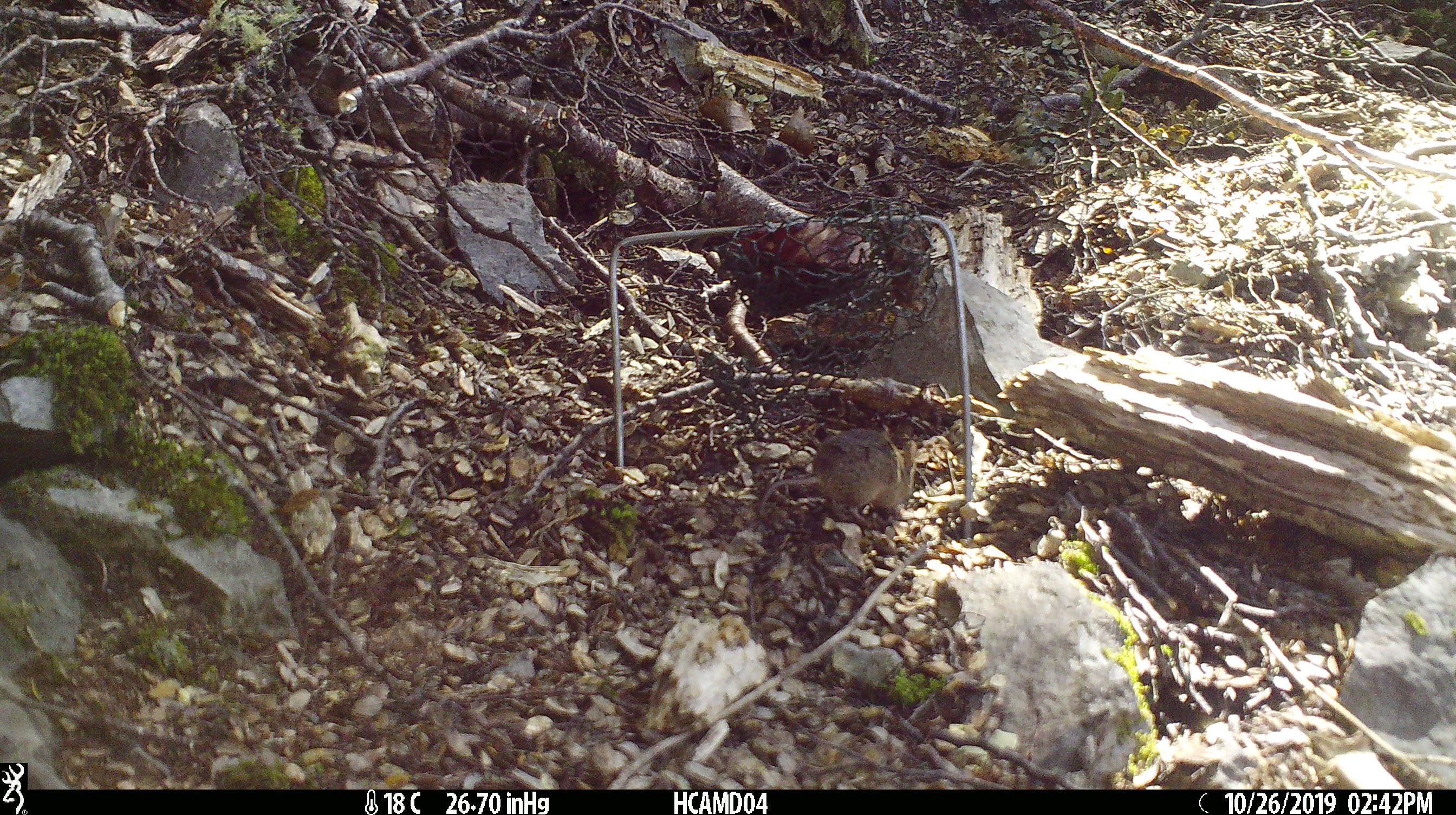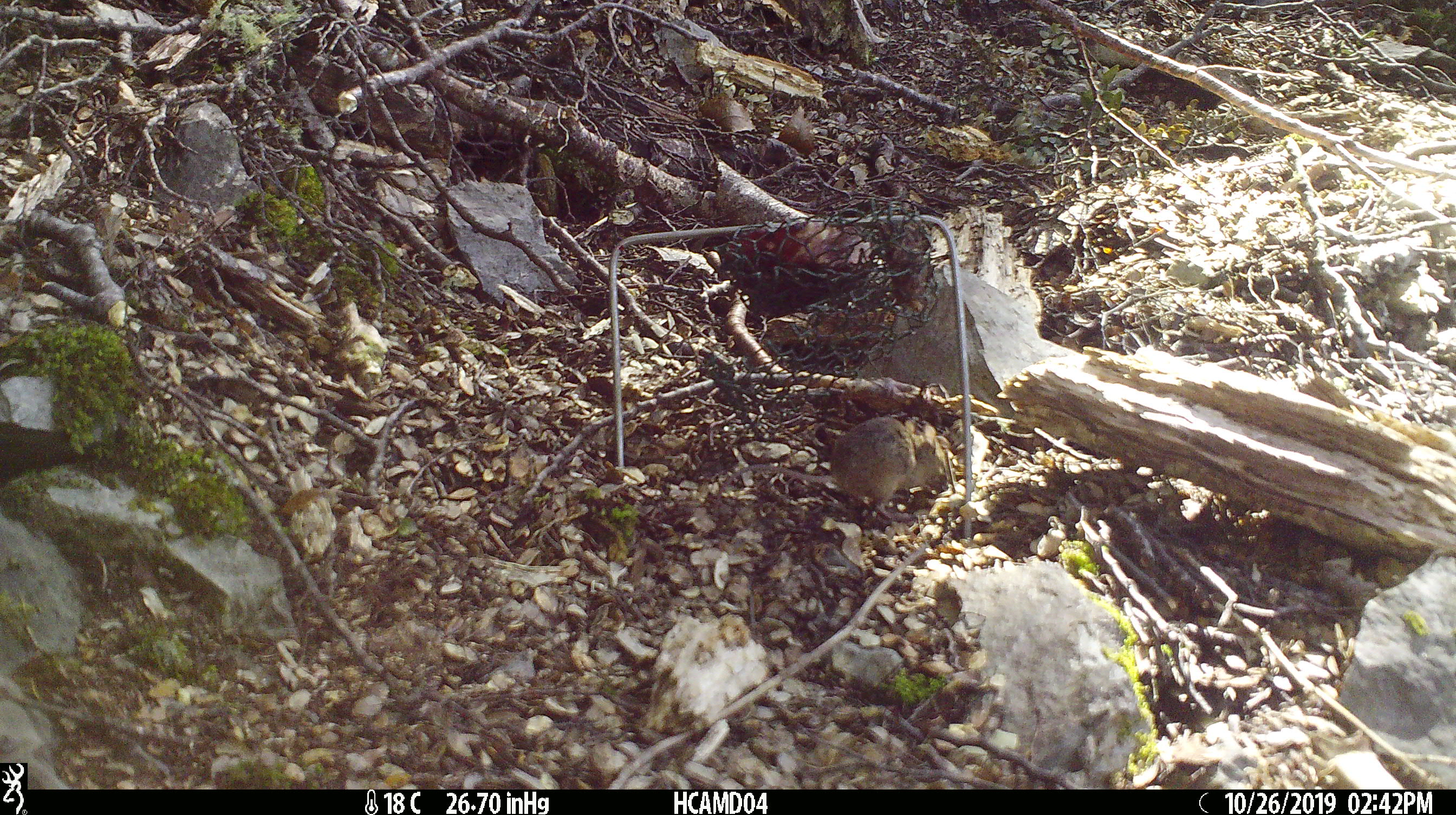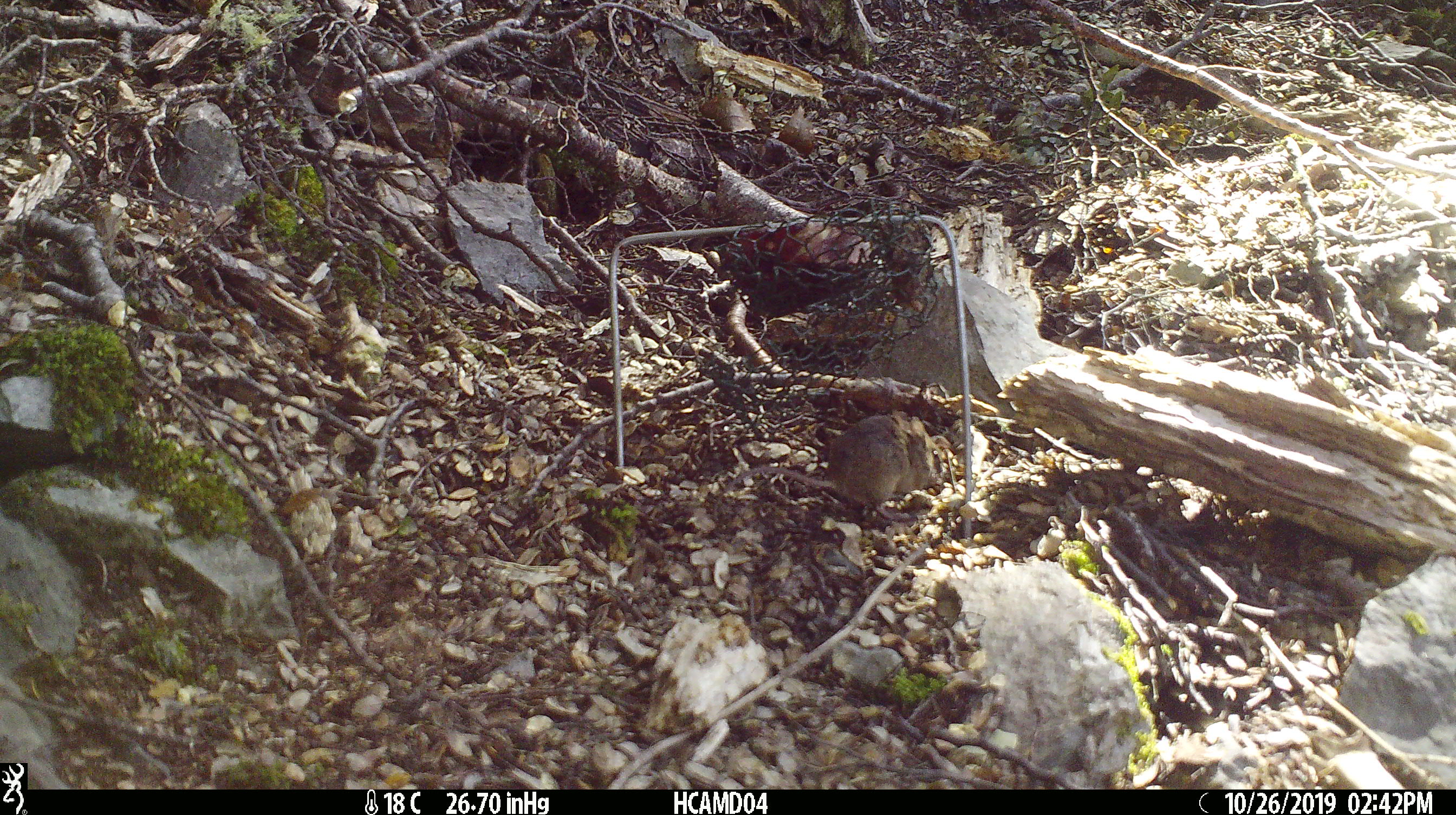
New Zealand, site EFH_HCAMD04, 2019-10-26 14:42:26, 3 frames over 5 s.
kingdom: Animalia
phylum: Chordata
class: Mammalia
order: Rodentia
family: Muridae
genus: Mus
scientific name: Mus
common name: mouse